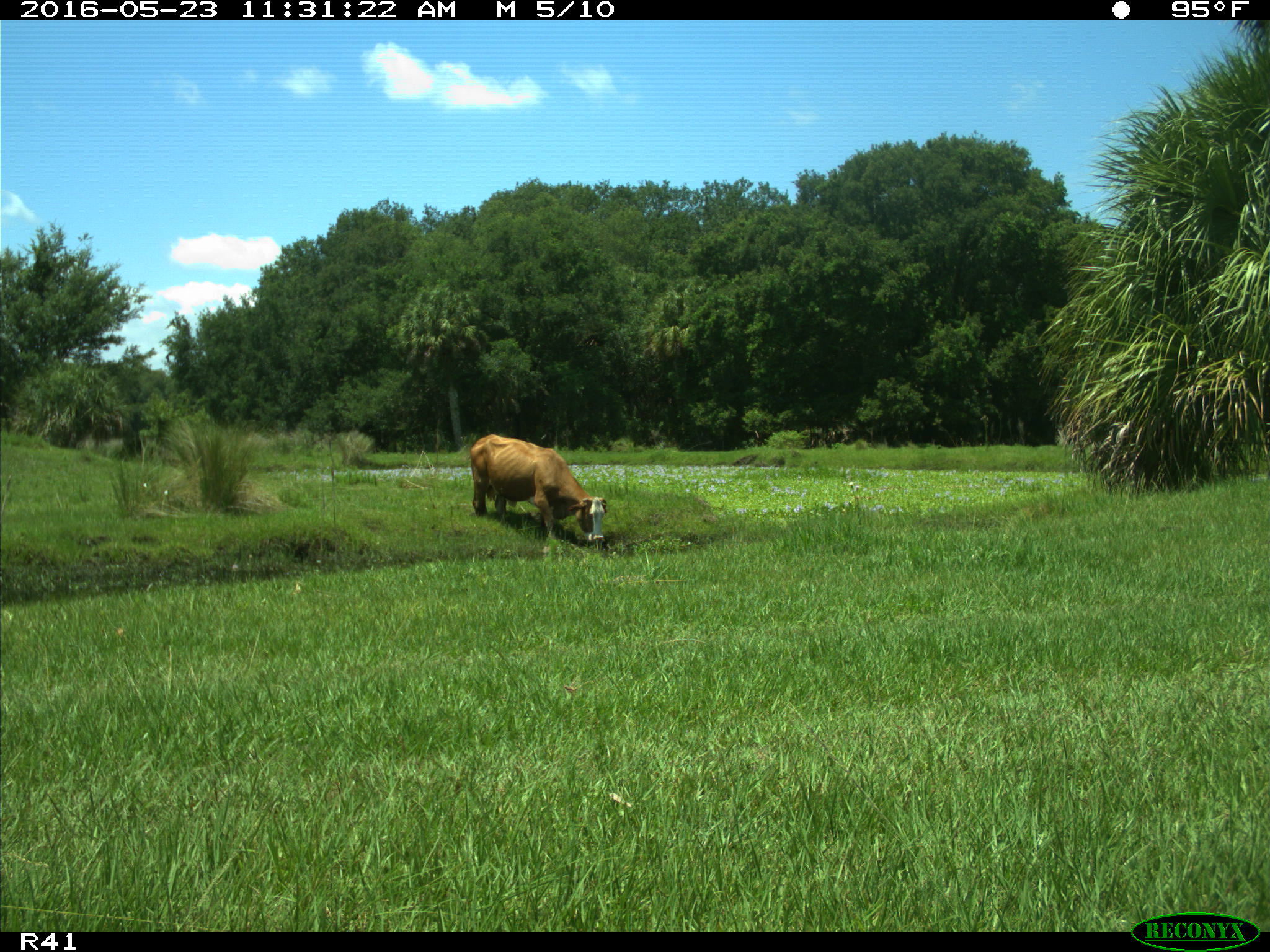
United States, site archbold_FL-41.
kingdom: Animalia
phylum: Chordata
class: Mammalia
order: Artiodactyla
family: Bovidae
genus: Bos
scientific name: Bos taurus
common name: domestic cow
Bos taurus (domestic cow).